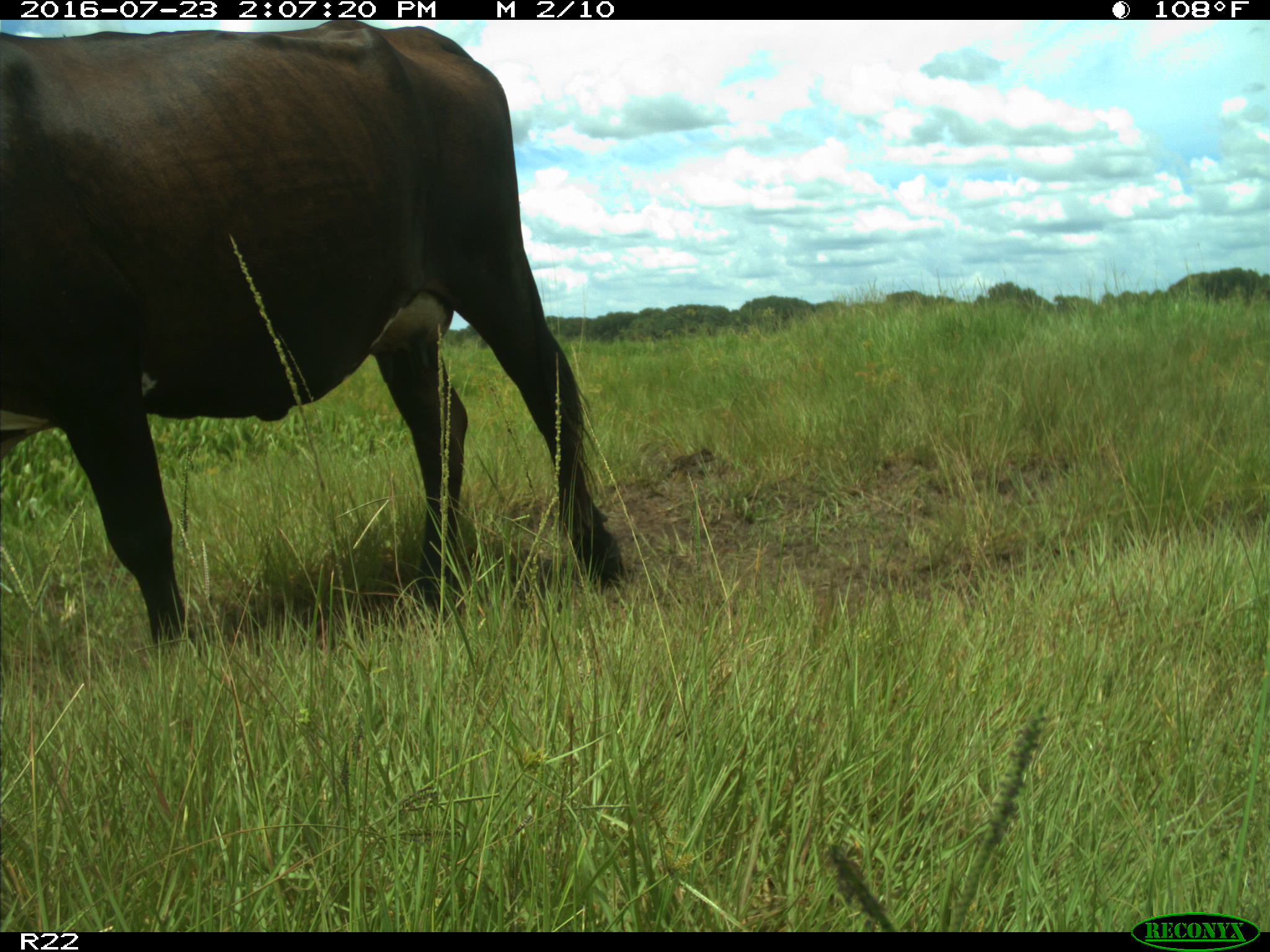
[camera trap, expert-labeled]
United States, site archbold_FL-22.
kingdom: Animalia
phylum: Chordata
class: Mammalia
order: Artiodactyla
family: Bovidae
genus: Bos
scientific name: Bos taurus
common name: domestic cow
Bos taurus (domestic cow).